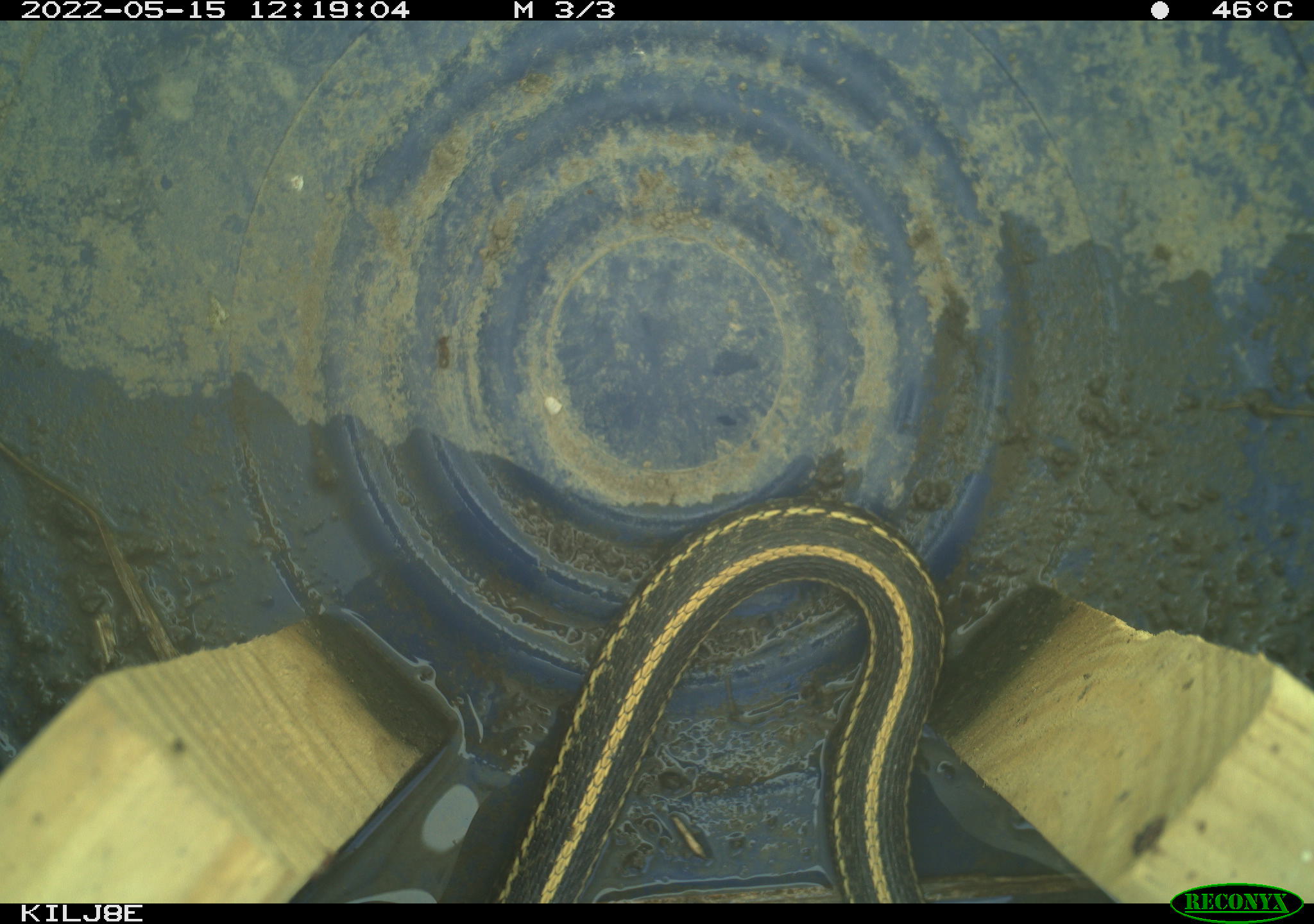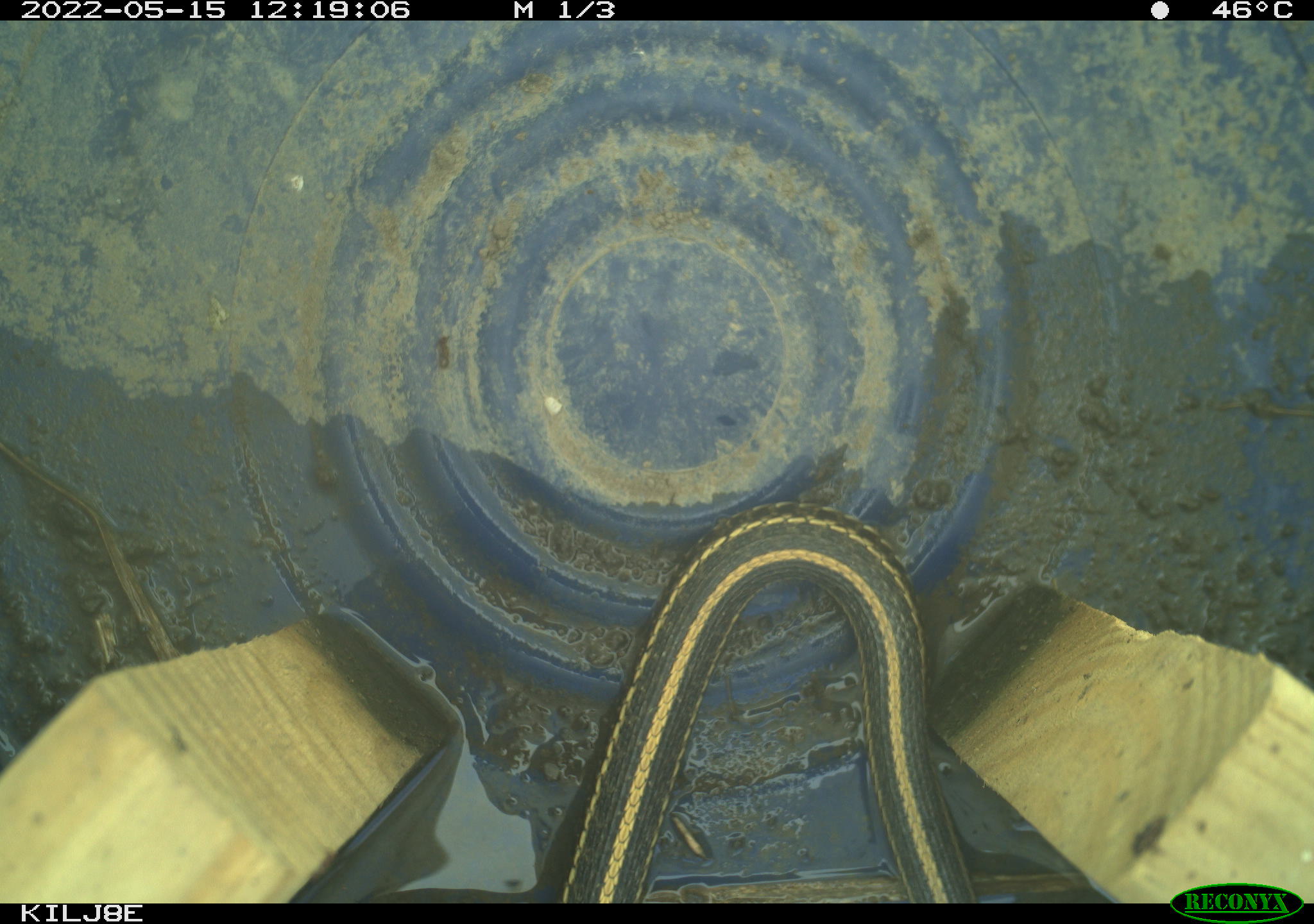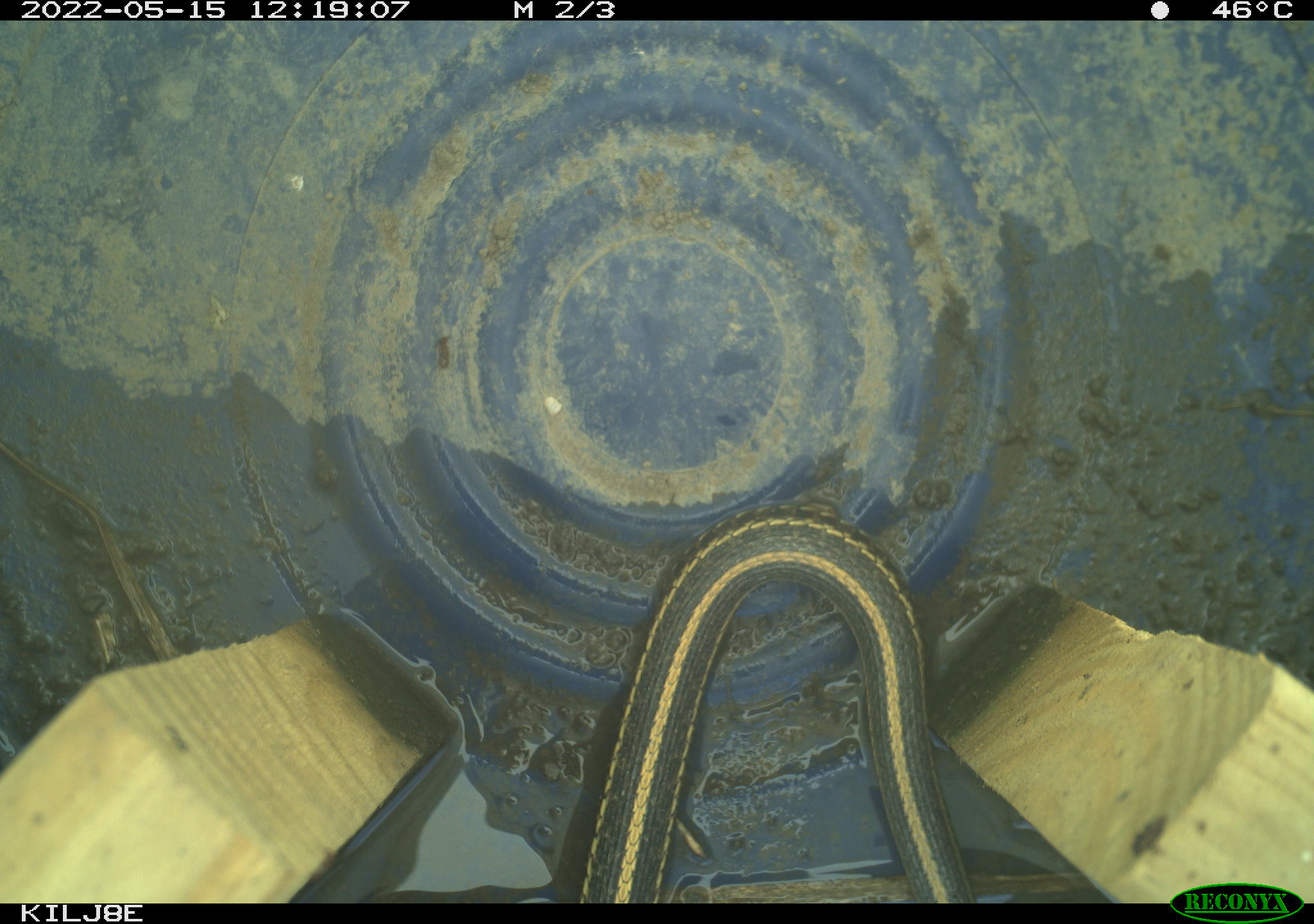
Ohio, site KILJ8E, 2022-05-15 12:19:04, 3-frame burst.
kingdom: Animalia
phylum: Chordata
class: Reptilia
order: Squamata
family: Colubridae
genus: Thamnophis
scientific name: Thamnophis radix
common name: plains gartersnake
Plains gartersnake (Thamnophis radix).